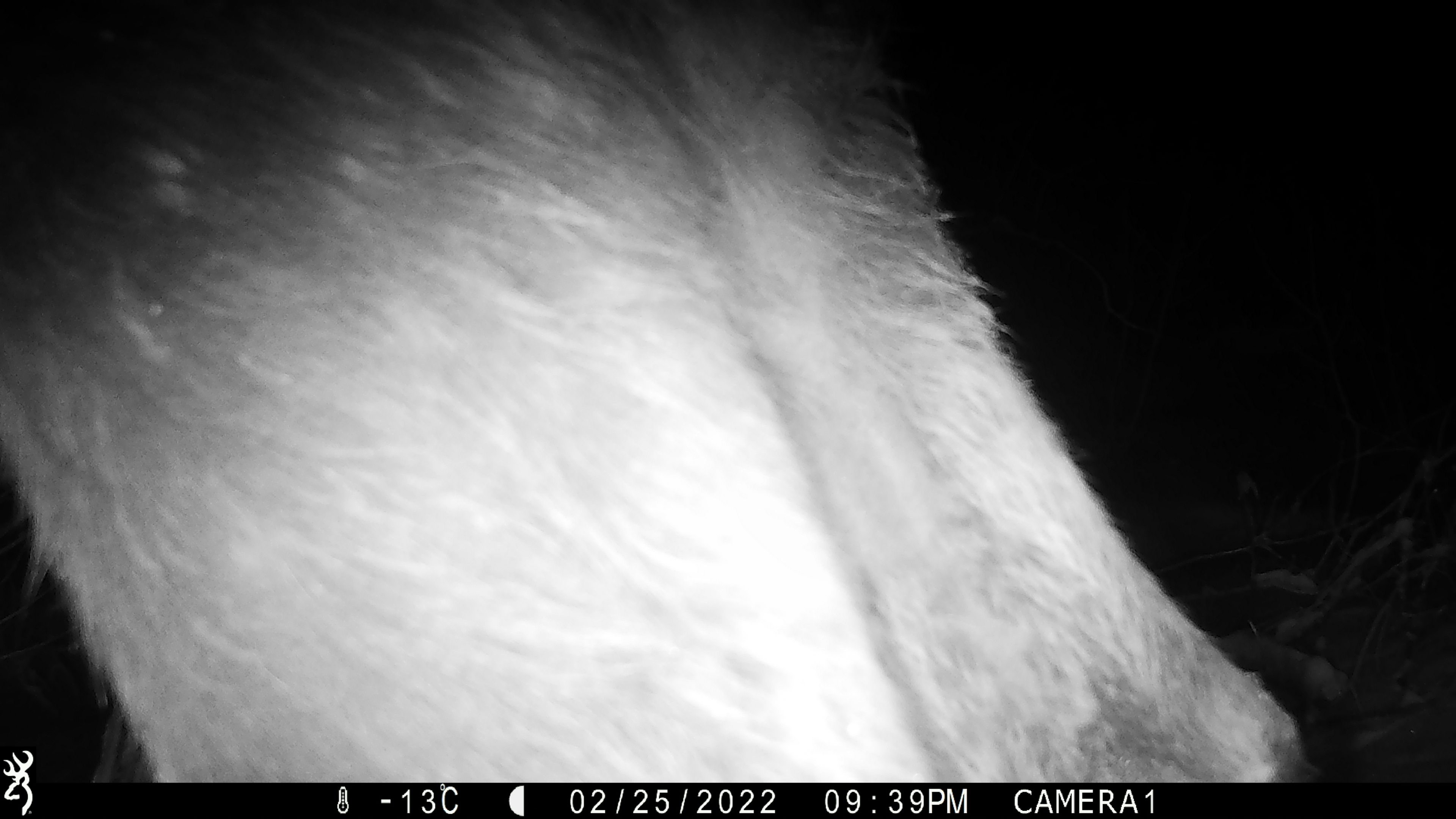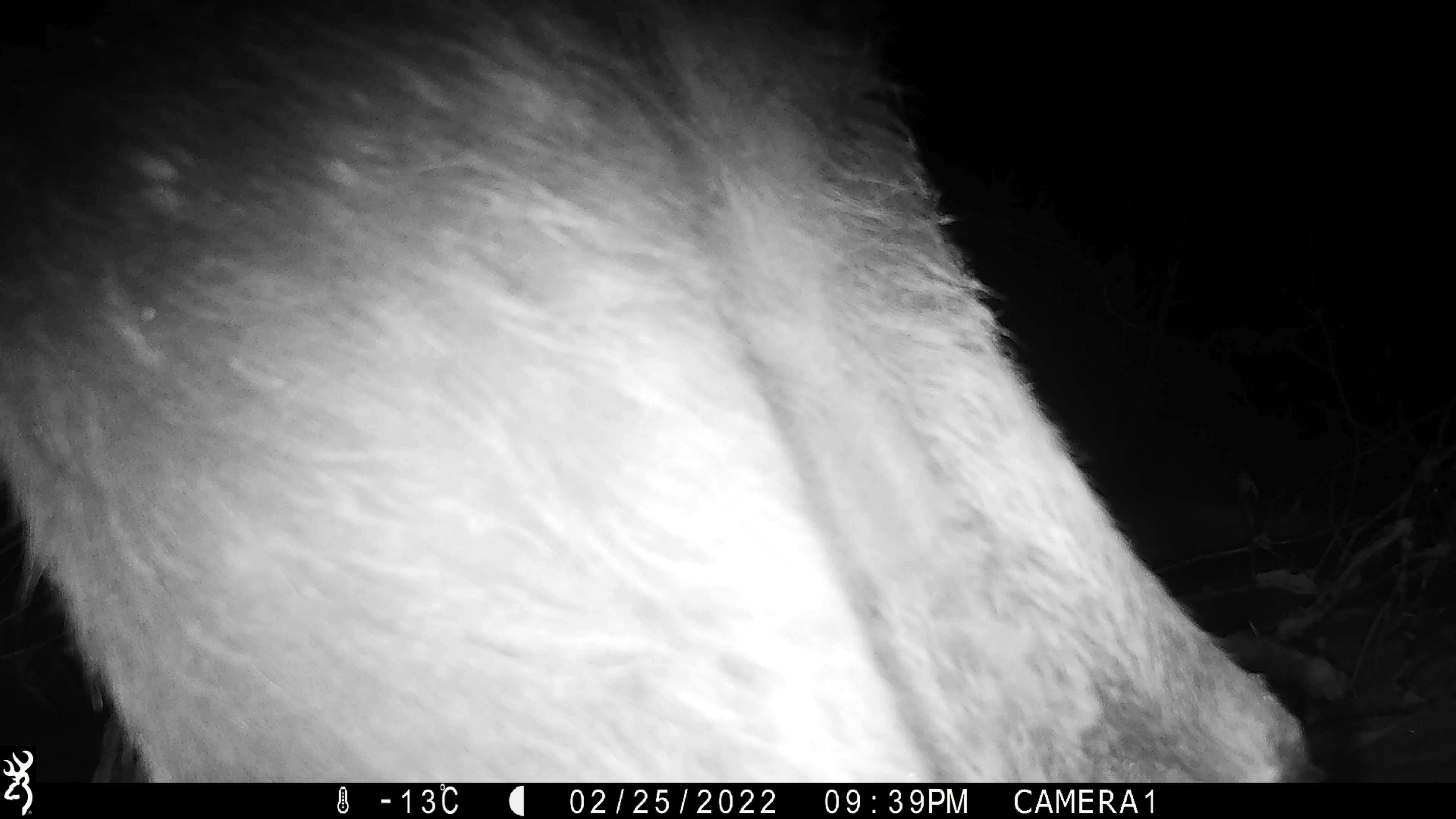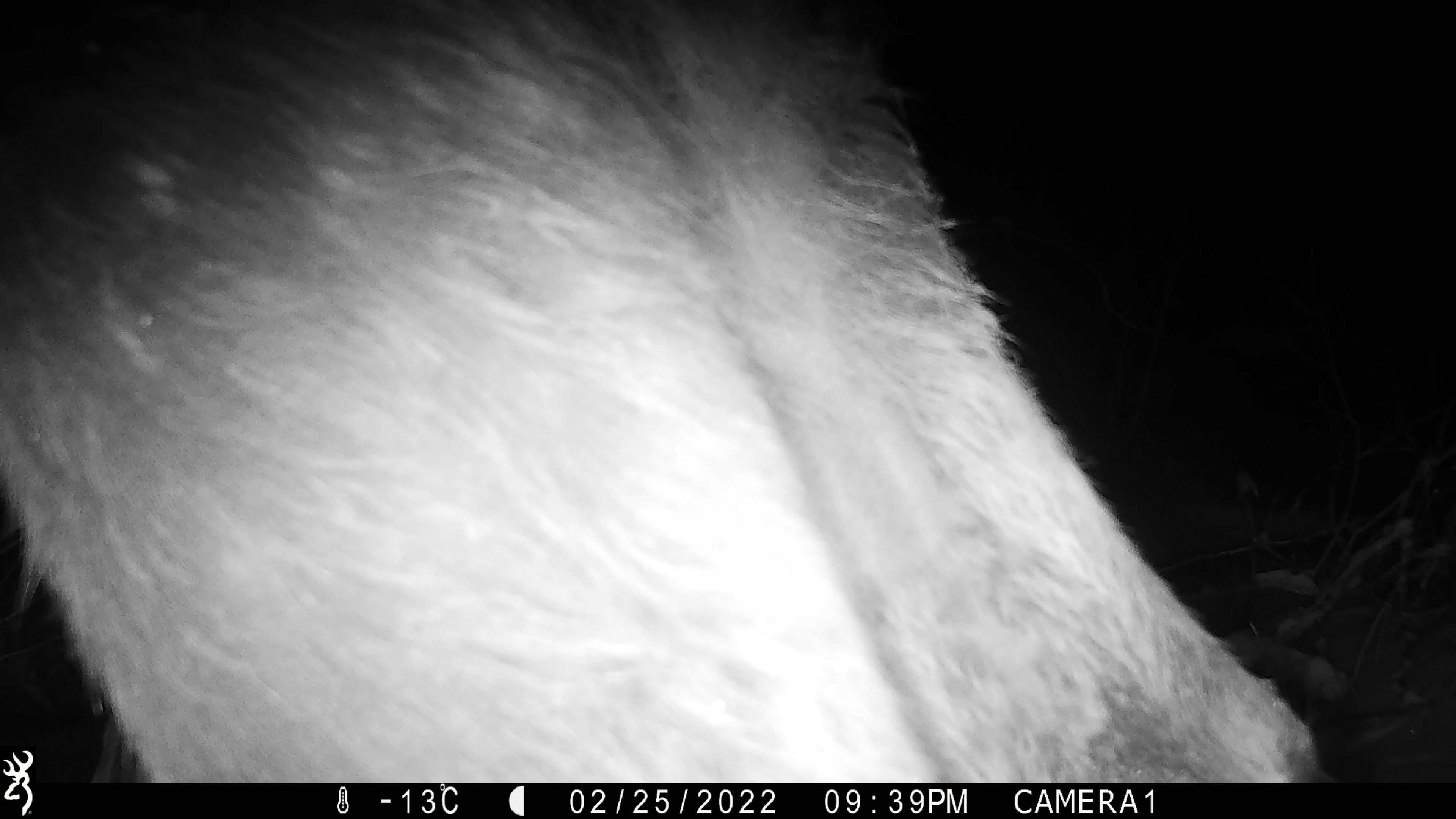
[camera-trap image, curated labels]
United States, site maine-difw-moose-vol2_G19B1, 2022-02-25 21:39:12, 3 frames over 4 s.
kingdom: Animalia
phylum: Chordata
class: Mammalia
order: Artiodactyla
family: Cervidae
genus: Alces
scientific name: Alces alces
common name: moose